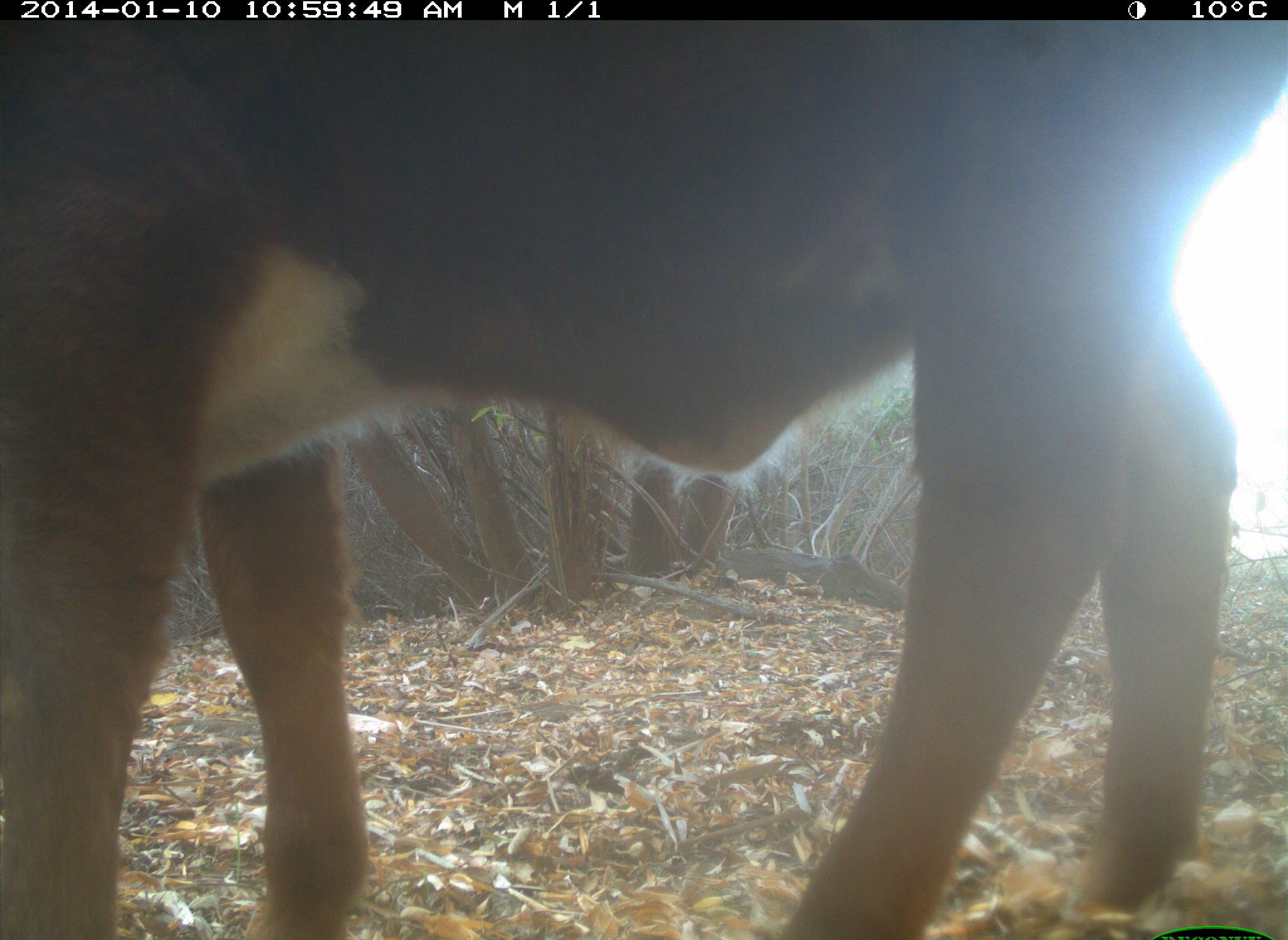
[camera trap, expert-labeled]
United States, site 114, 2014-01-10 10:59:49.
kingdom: Animalia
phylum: Chordata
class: Mammalia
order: Artiodactyla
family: Bovidae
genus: Bos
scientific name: Bos taurus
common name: cow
Cow (Bos taurus).